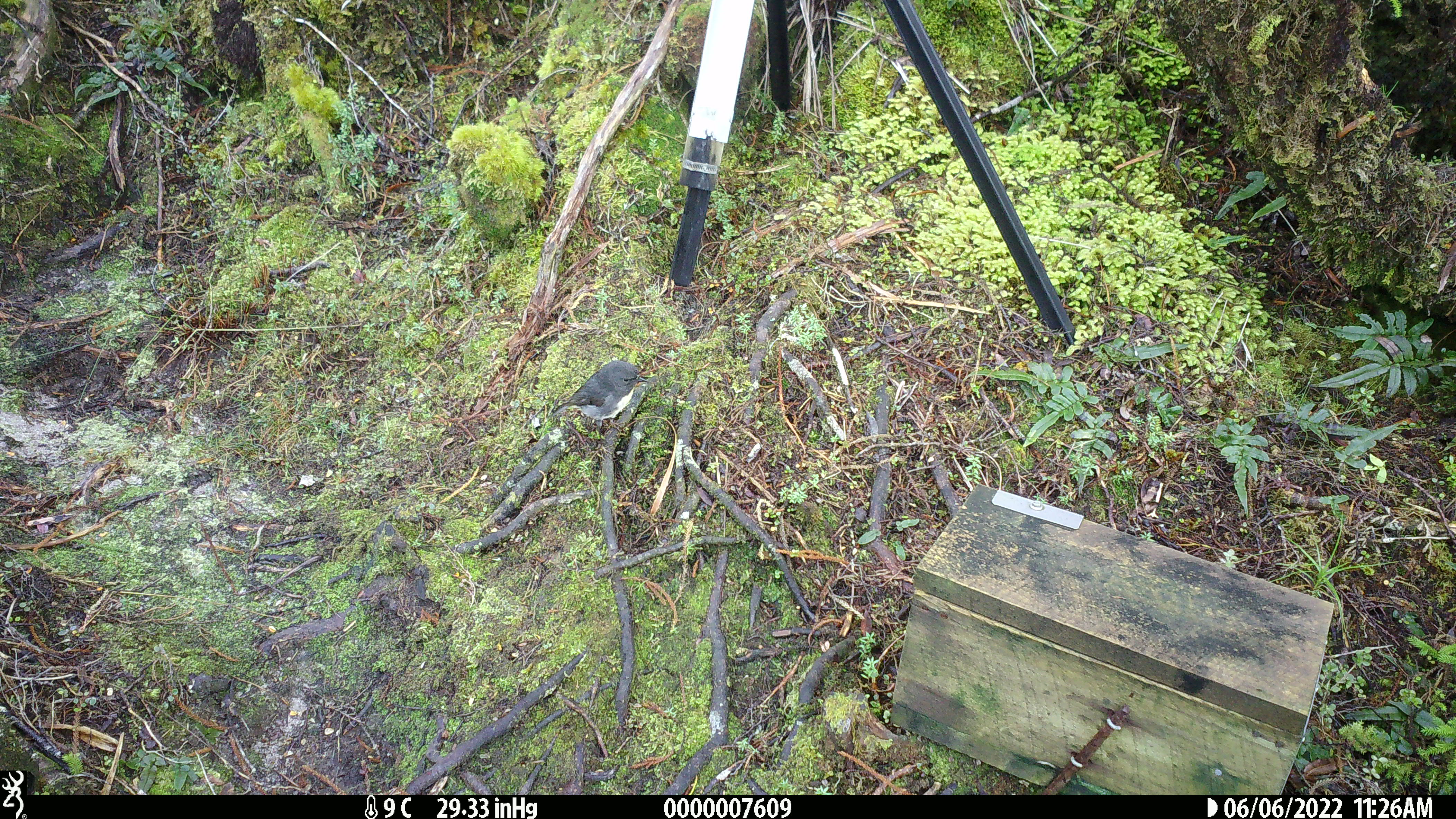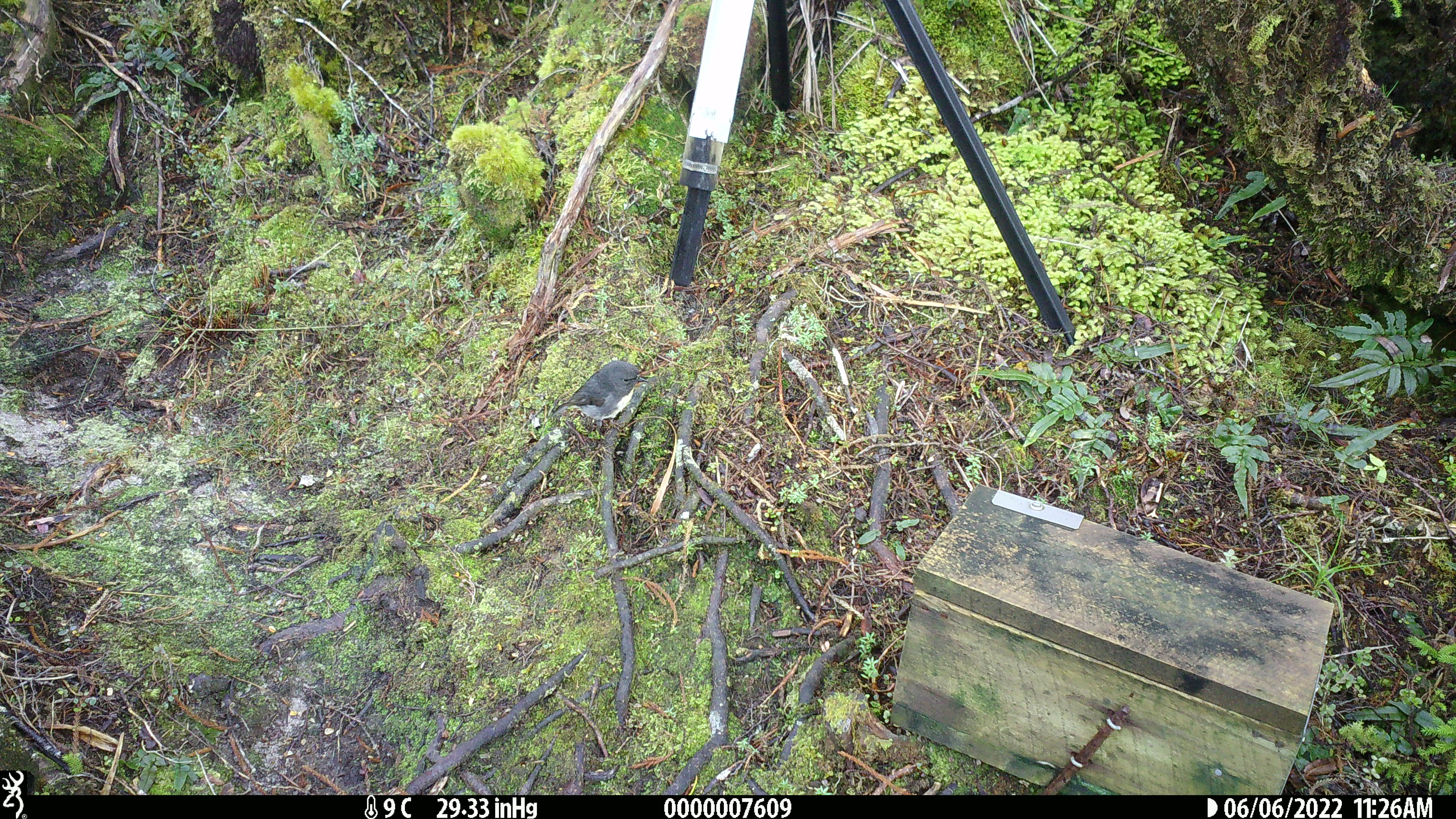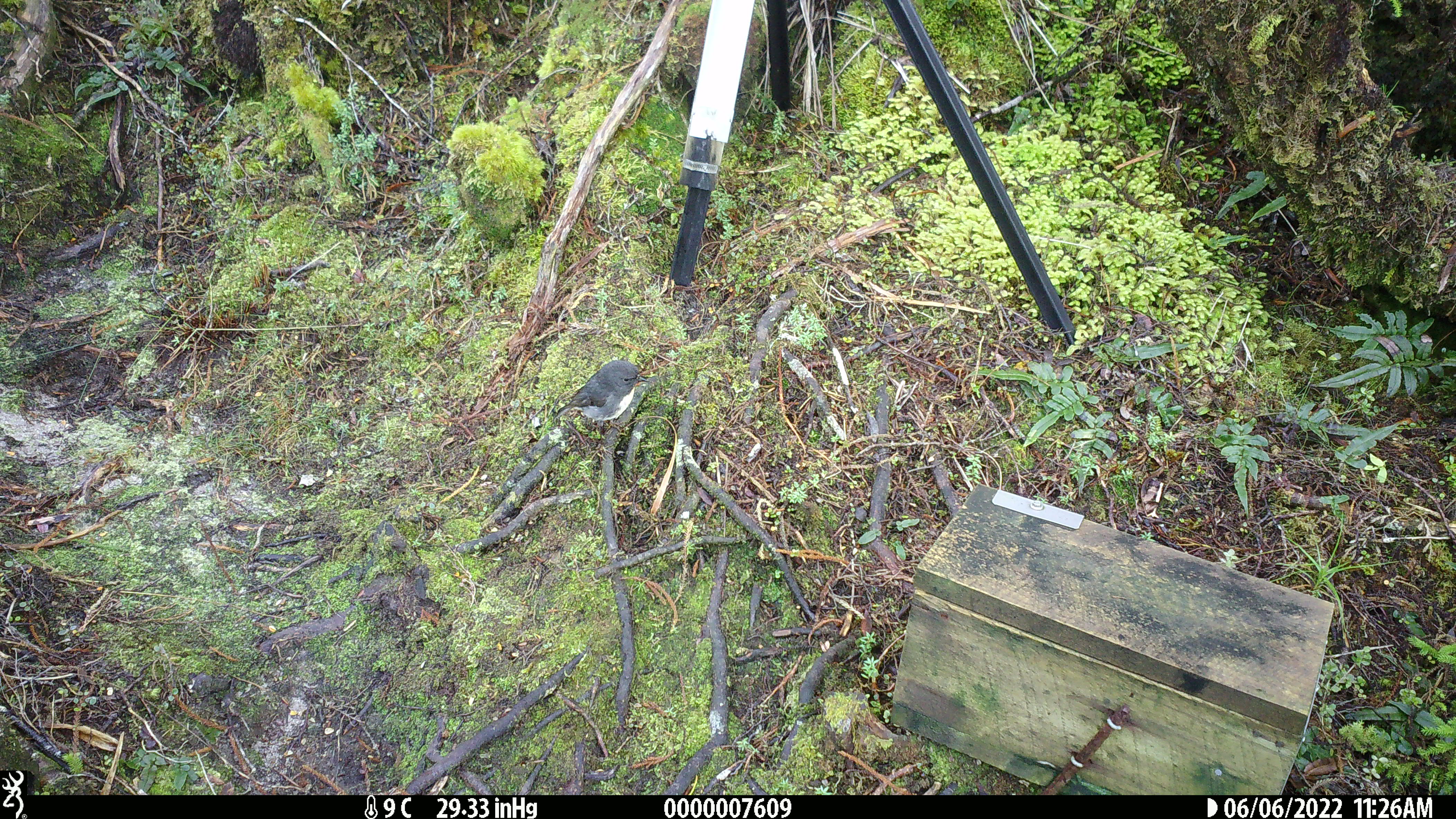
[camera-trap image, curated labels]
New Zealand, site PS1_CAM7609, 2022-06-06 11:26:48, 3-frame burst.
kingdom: Animalia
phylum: Chordata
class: Aves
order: Passeriformes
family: Petroicidae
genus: Petroica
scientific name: Petroica australis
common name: new zealand robin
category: robin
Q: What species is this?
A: Robin (new zealand robin) (Petroica australis).